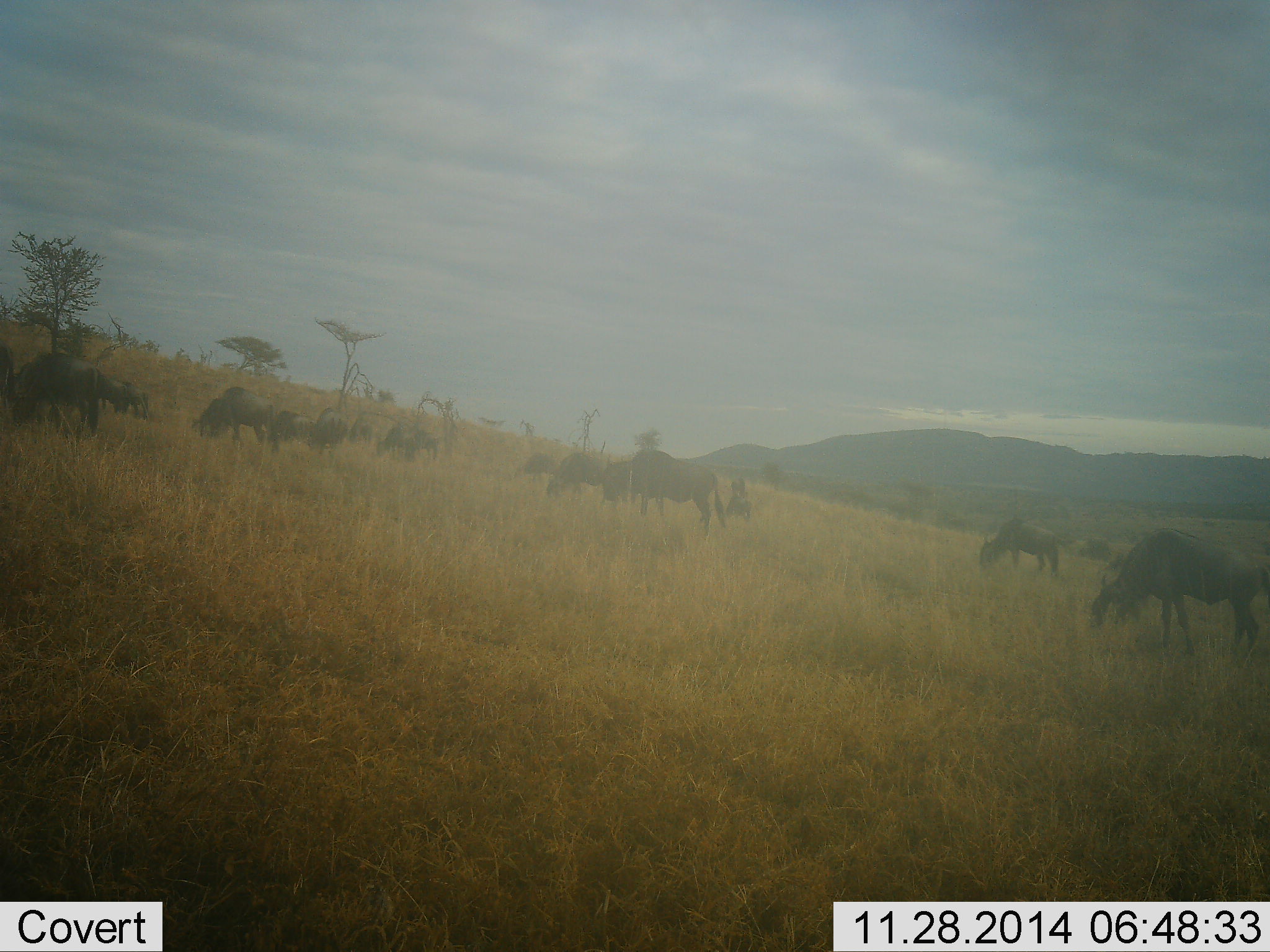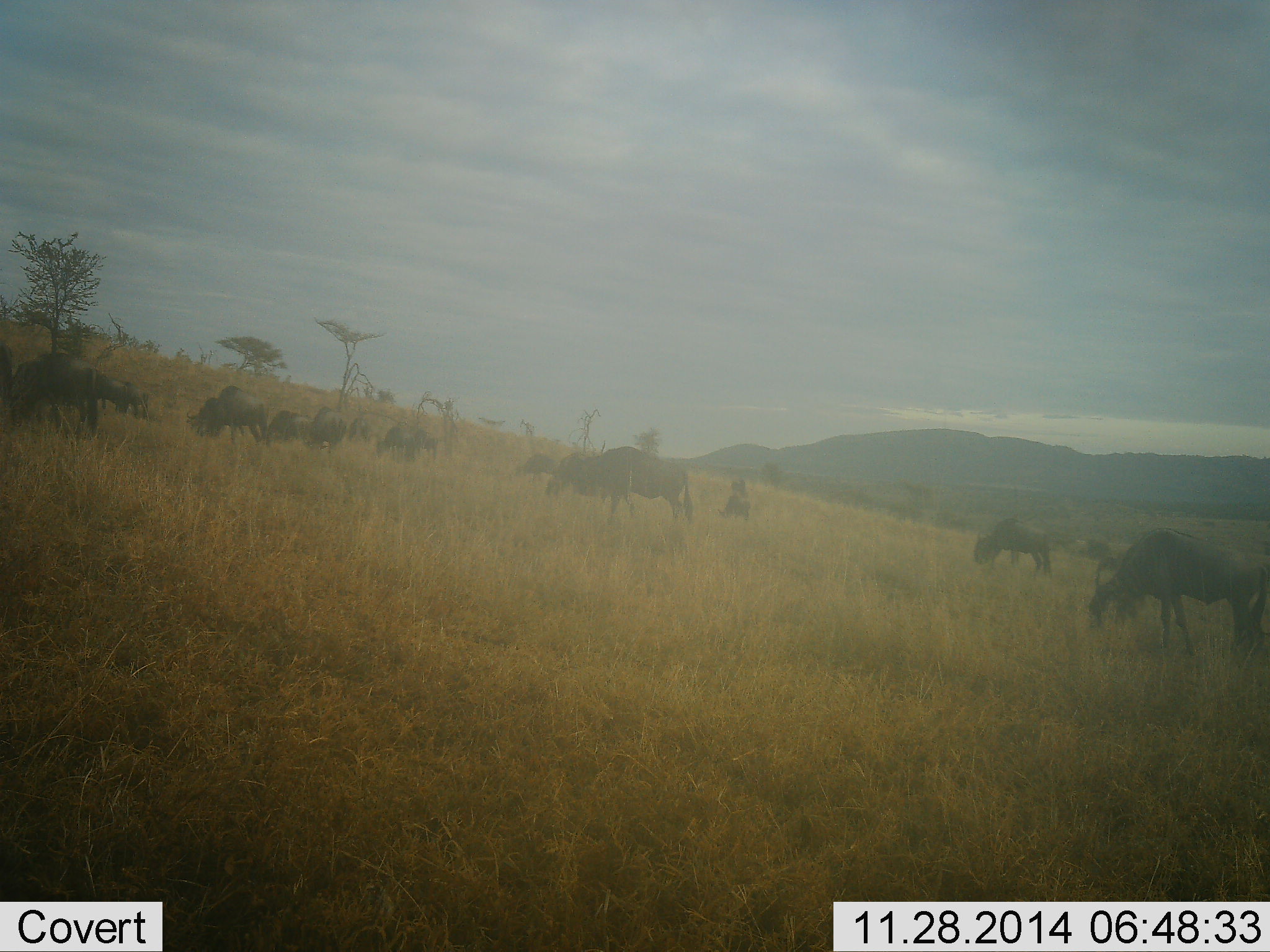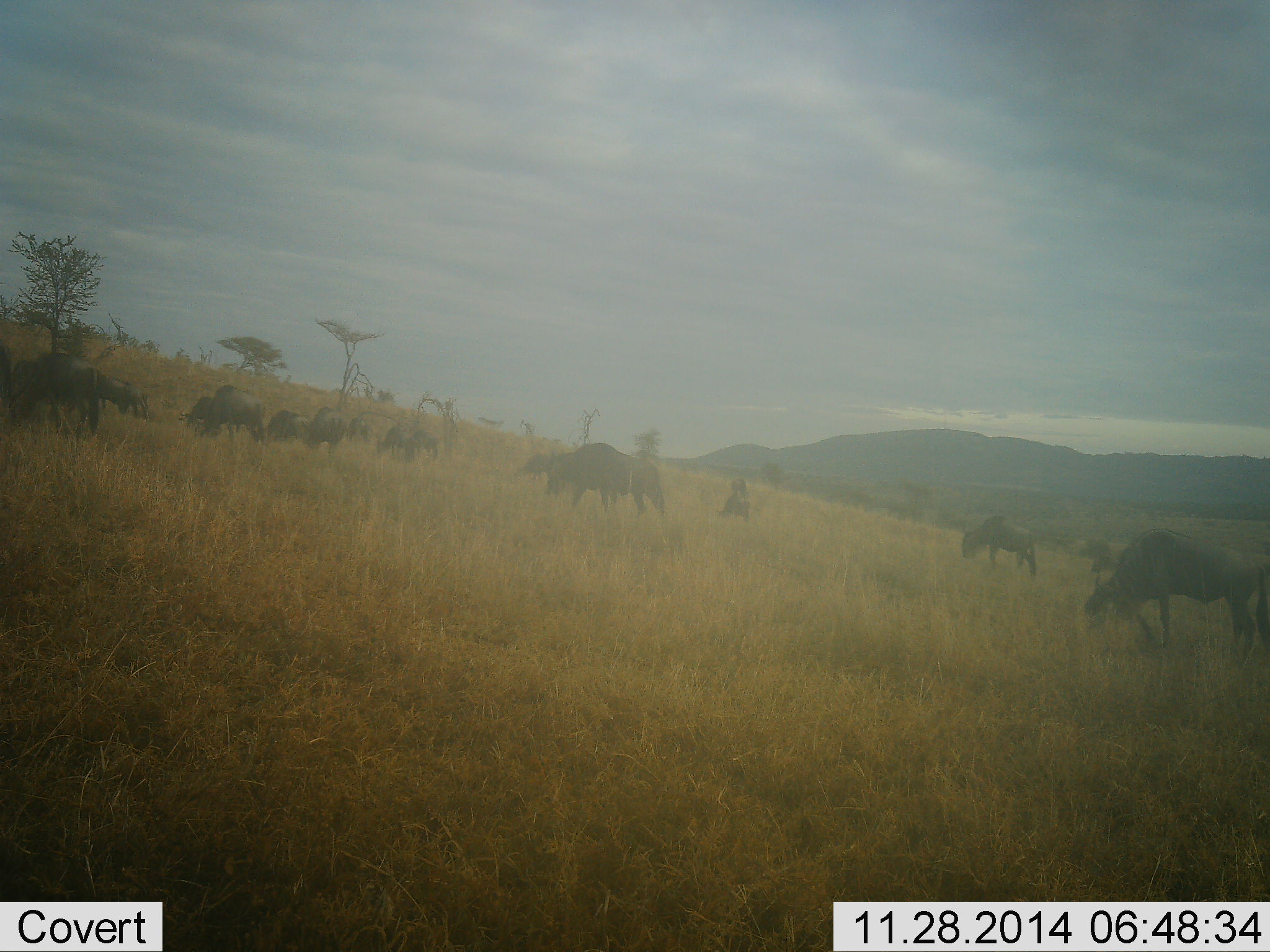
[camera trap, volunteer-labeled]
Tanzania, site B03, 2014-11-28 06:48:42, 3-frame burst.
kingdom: Animalia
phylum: Chordata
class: Mammalia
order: Artiodactyla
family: Bovidae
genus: Connochaetes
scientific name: Connochaetes taurinus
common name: blue wildebeest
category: wildebeest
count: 11-50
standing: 10%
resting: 0%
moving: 30%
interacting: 0%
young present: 0%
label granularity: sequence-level